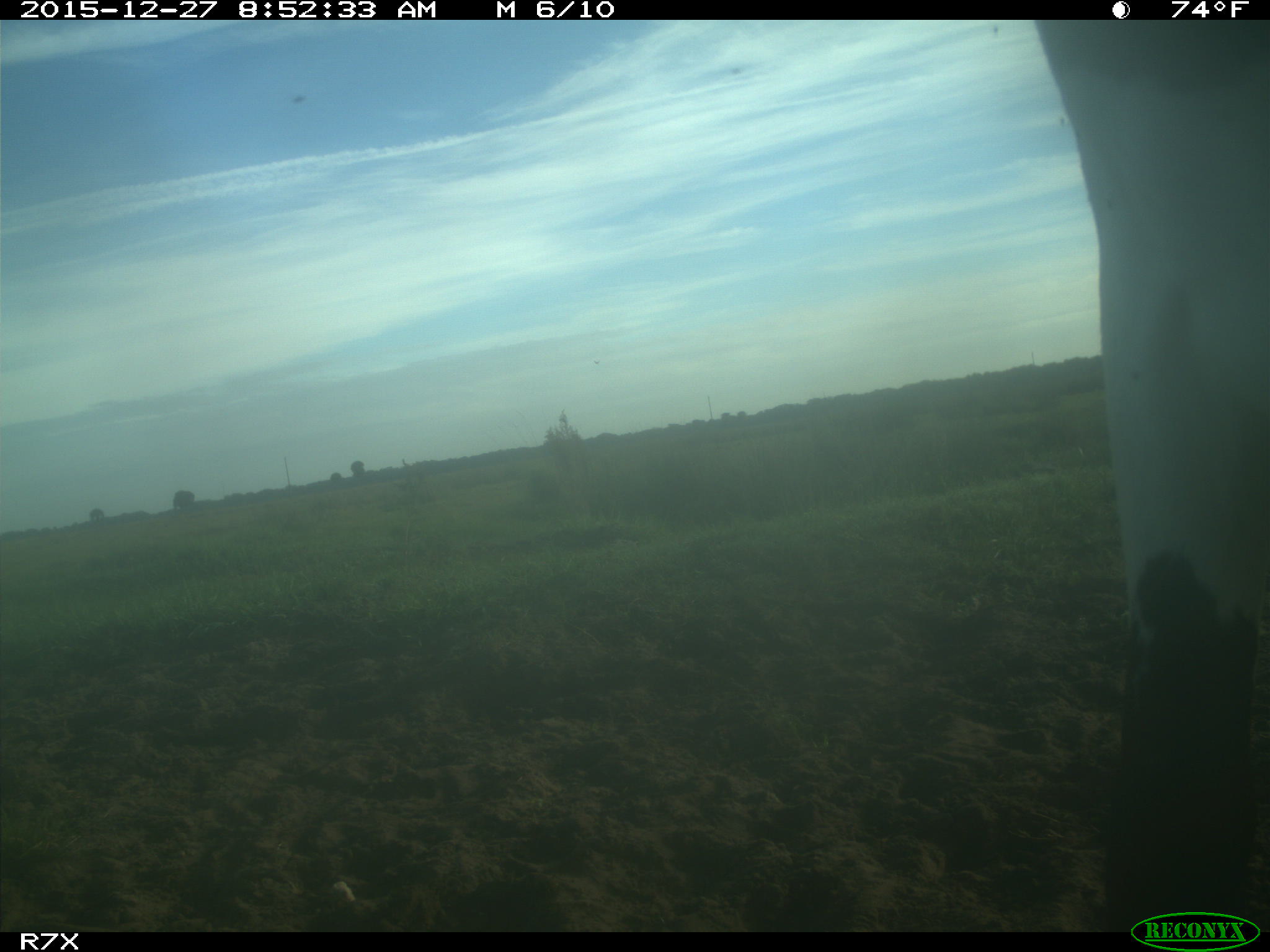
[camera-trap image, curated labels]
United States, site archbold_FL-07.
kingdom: Animalia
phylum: Chordata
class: Mammalia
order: Artiodactyla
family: Bovidae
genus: Bos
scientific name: Bos taurus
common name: domestic cow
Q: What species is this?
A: Bos taurus (domestic cow).